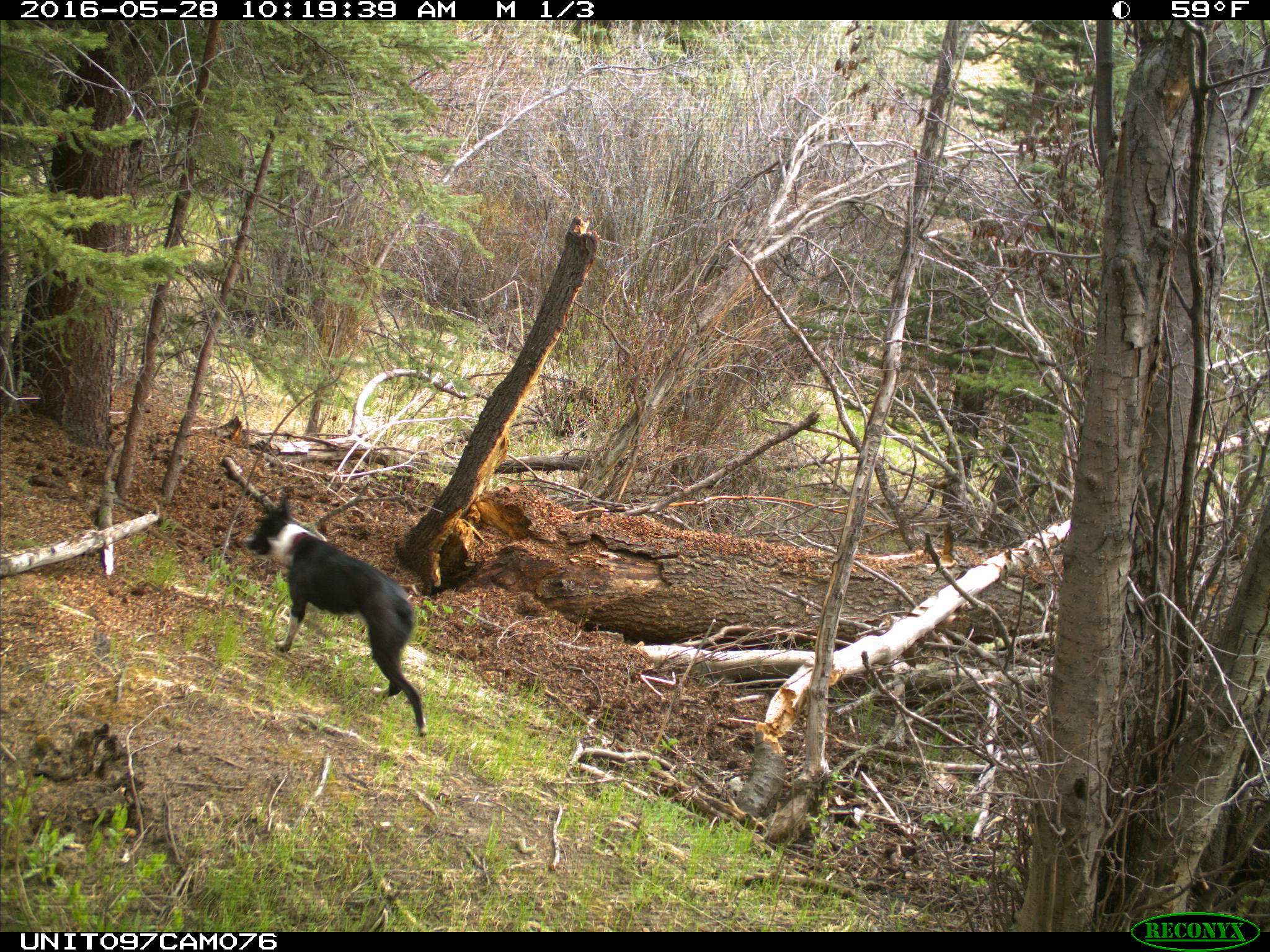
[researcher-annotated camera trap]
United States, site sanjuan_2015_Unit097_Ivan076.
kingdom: Animalia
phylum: Chordata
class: Mammalia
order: Carnivora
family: Canidae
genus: Canis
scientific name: Canis familiaris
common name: domestic dog